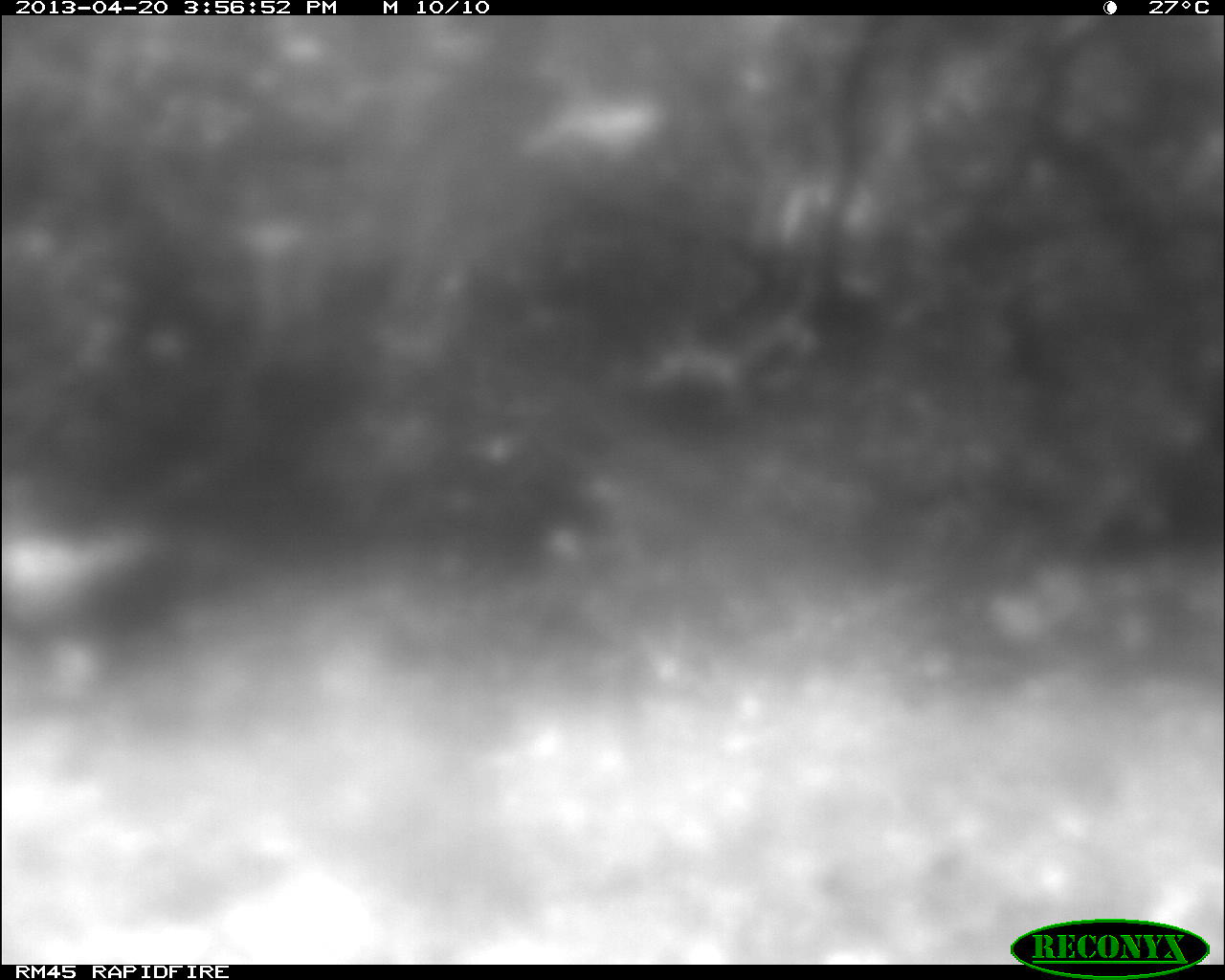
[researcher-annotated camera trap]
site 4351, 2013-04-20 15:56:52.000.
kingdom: Animalia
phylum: Chordata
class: Aves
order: Galliformes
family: Phasianidae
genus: Meleagris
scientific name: Meleagris ocellata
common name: ocellated turkey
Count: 3.